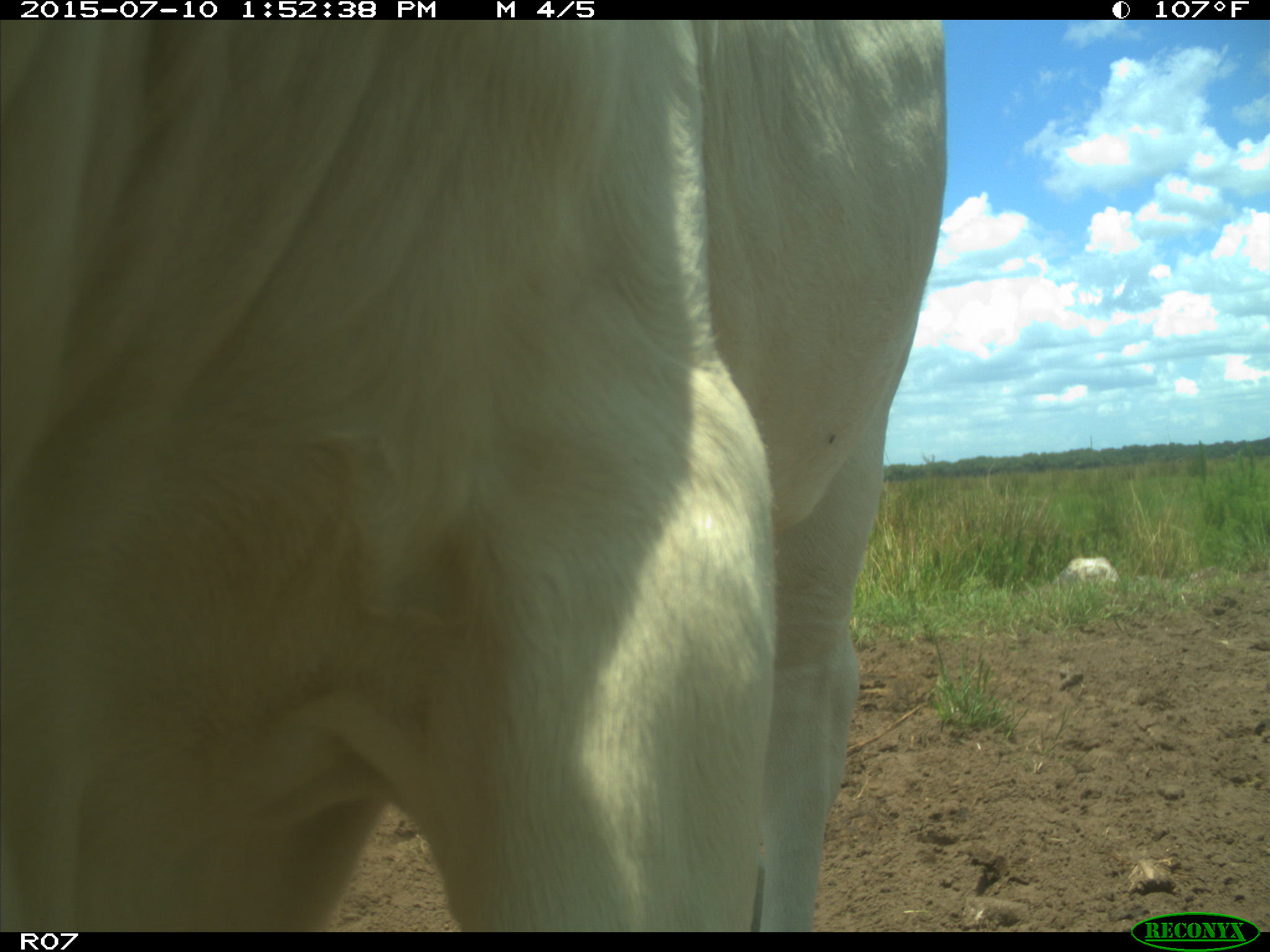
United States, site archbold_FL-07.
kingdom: Animalia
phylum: Chordata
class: Mammalia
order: Artiodactyla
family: Bovidae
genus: Bos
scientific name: Bos taurus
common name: domestic cow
Bos taurus (domestic cow).